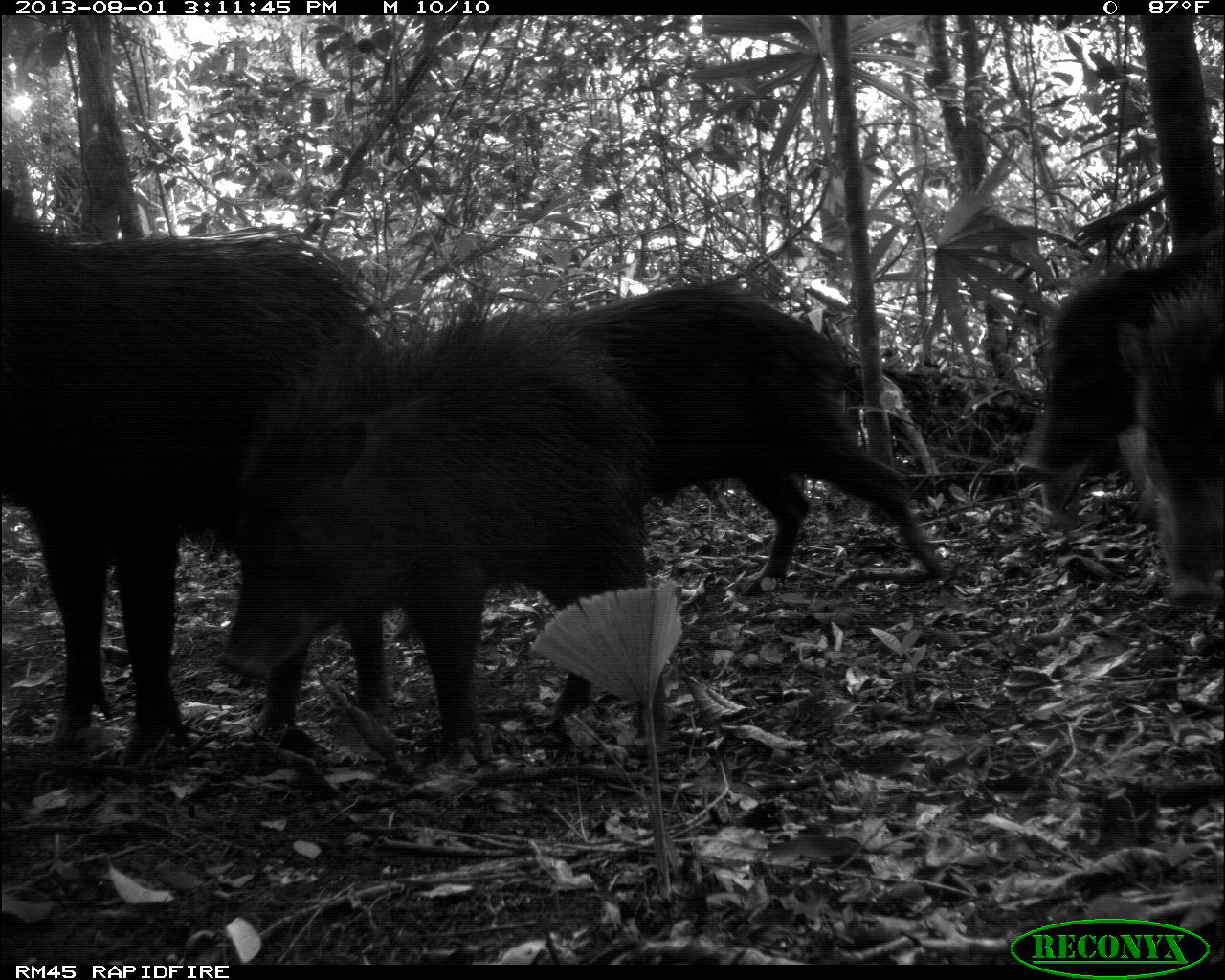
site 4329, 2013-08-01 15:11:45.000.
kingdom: Animalia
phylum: Chordata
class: Mammalia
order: Artiodactyla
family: Tayassuidae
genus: Tayassu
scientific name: Tayassu pecari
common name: white-lipped peccary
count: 14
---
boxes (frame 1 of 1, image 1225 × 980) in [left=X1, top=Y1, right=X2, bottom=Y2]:
tayassu pecari: [left=0, top=183, right=381, bottom=748]; [left=223, top=316, right=671, bottom=742]; [left=555, top=285, right=945, bottom=586]; [left=1015, top=235, right=1220, bottom=602]; [left=1134, top=282, right=1225, bottom=600]